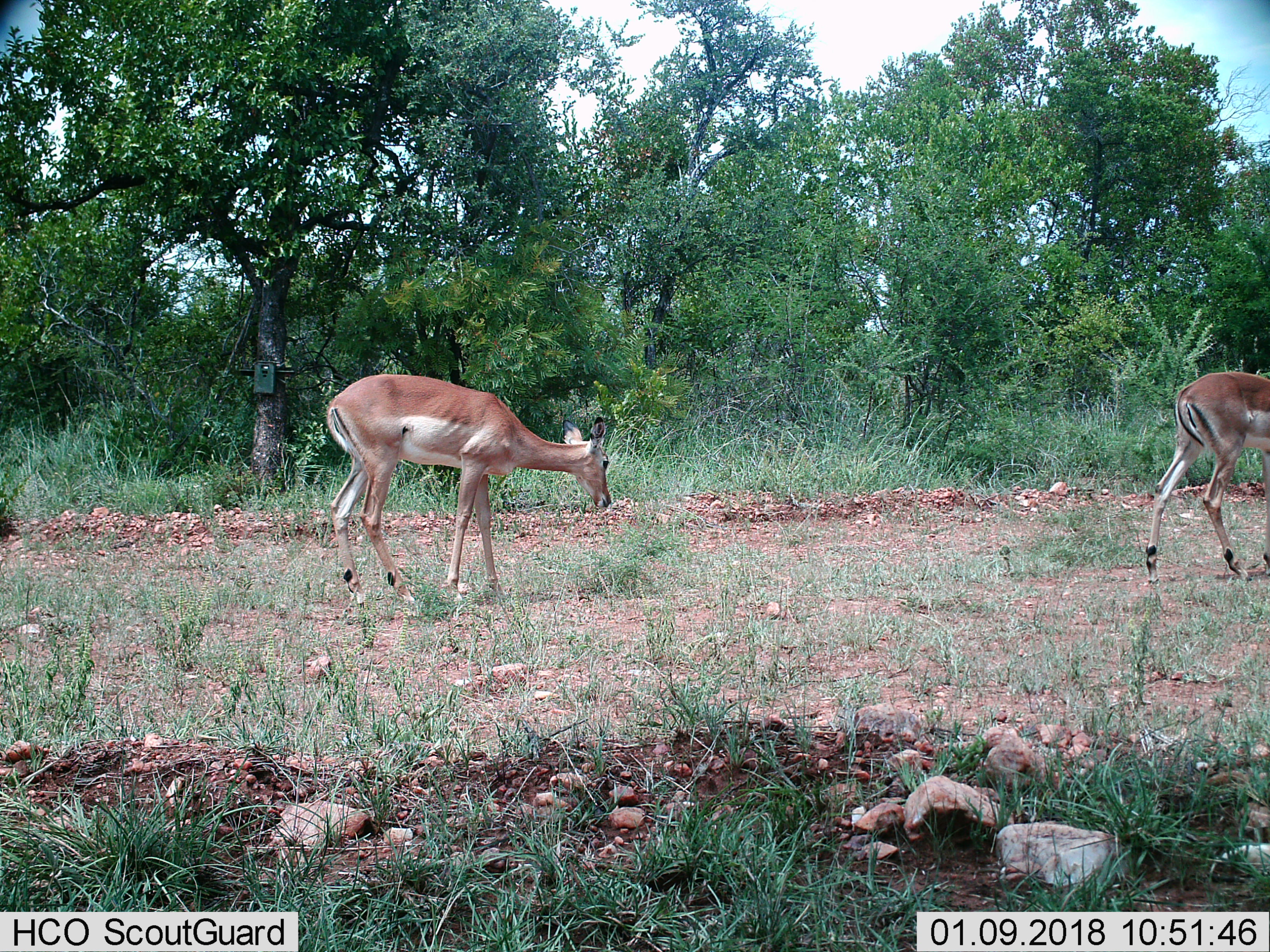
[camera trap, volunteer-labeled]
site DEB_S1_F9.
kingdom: Animalia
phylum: Chordata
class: Mammalia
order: Artiodactyla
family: Bovidae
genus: Aepyceros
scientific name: Aepyceros melampus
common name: impala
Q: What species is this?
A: Impala (Aepyceros melampus).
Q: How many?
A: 2.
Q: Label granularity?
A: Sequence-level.